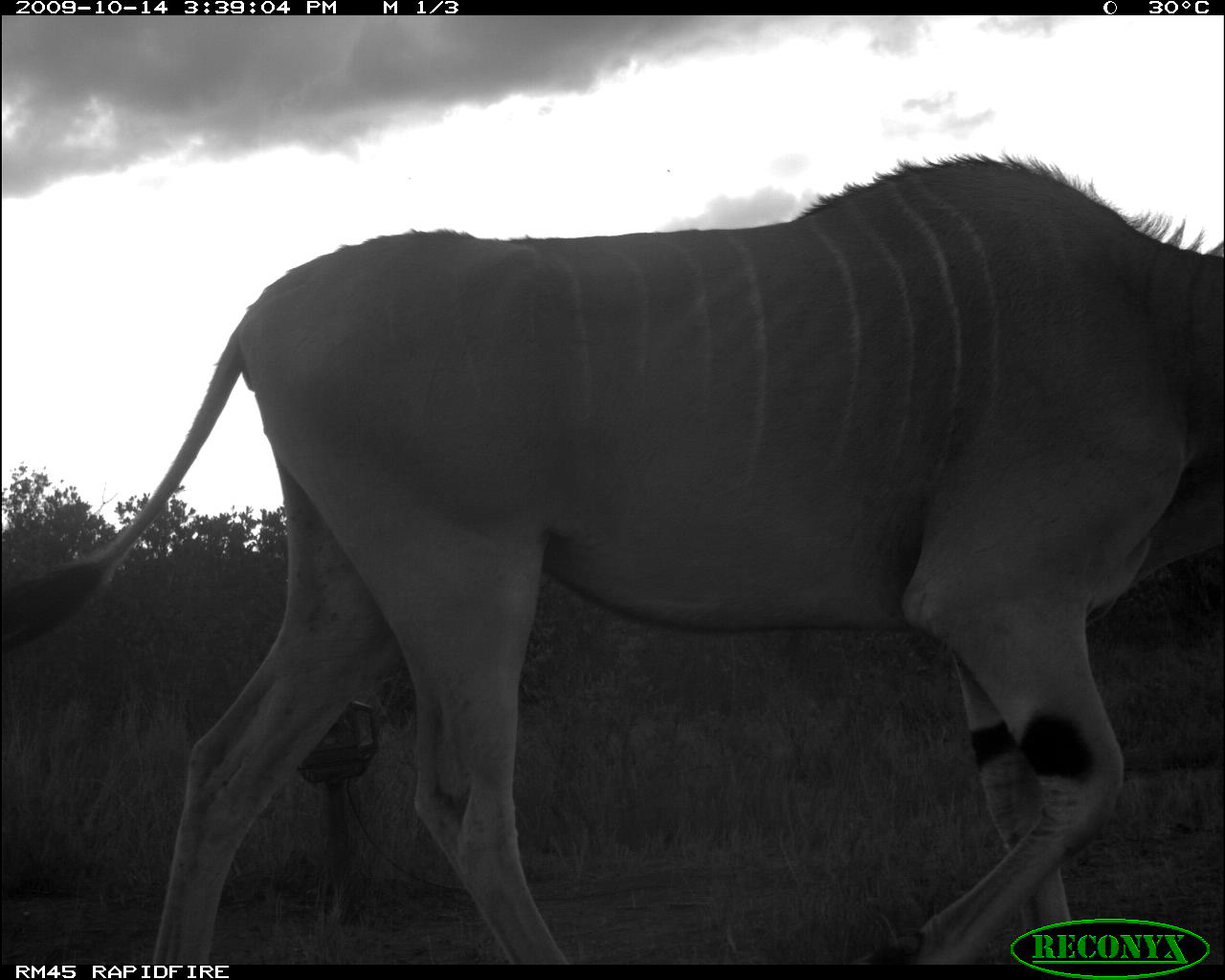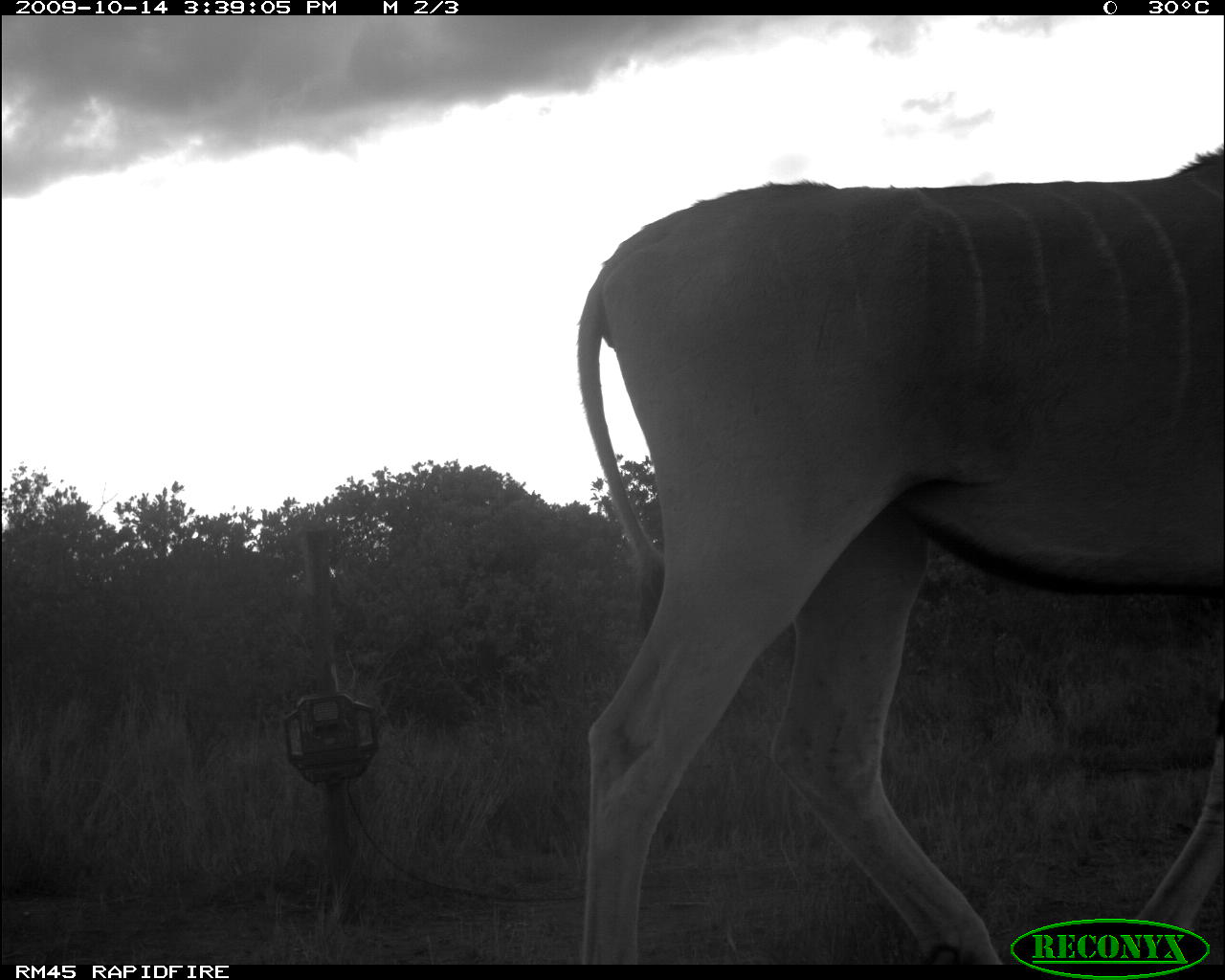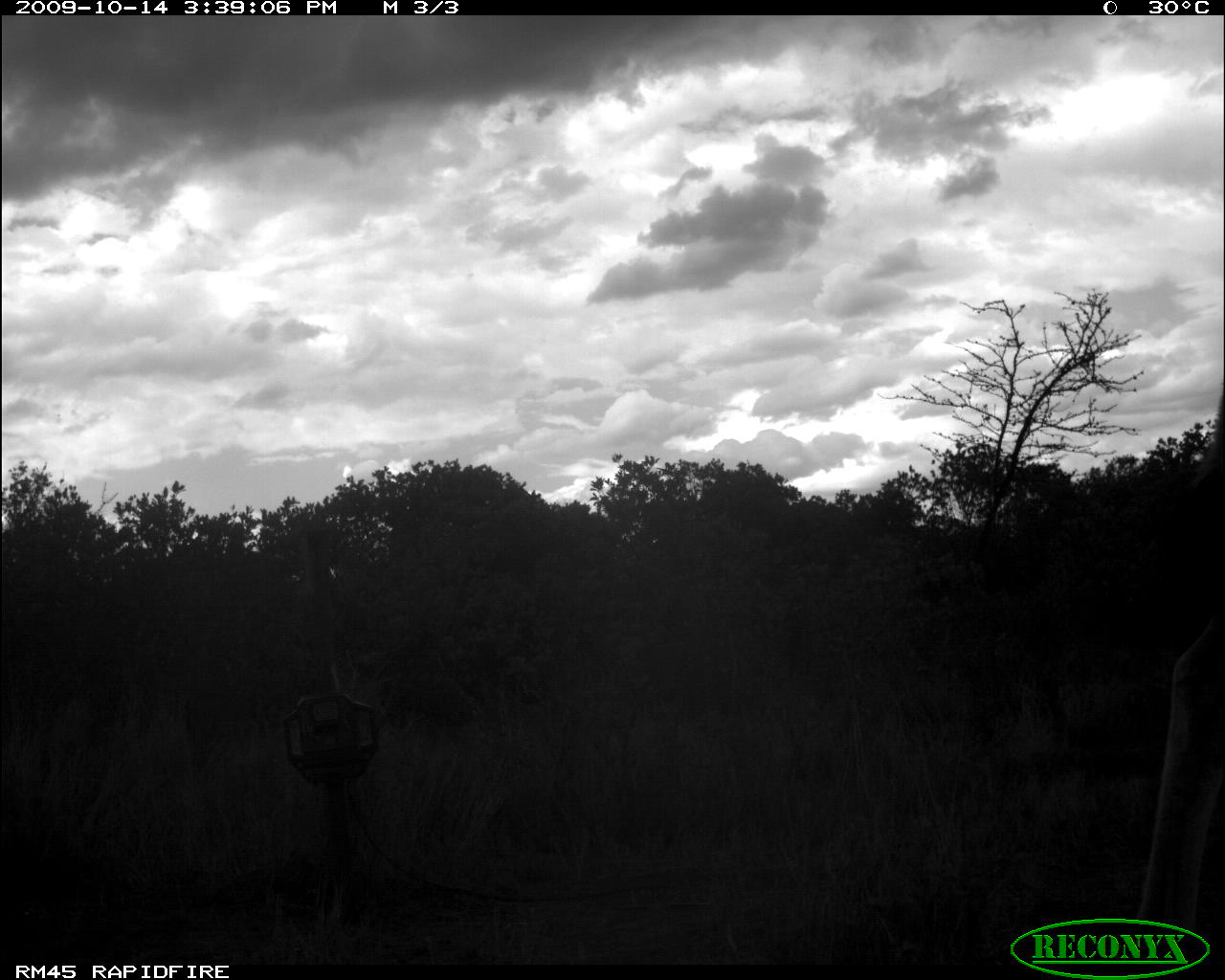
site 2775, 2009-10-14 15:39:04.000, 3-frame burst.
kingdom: Animalia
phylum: Chordata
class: Mammalia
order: Artiodactyla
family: Bovidae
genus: Tragelaphus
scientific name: Tragelaphus oryx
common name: eland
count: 1